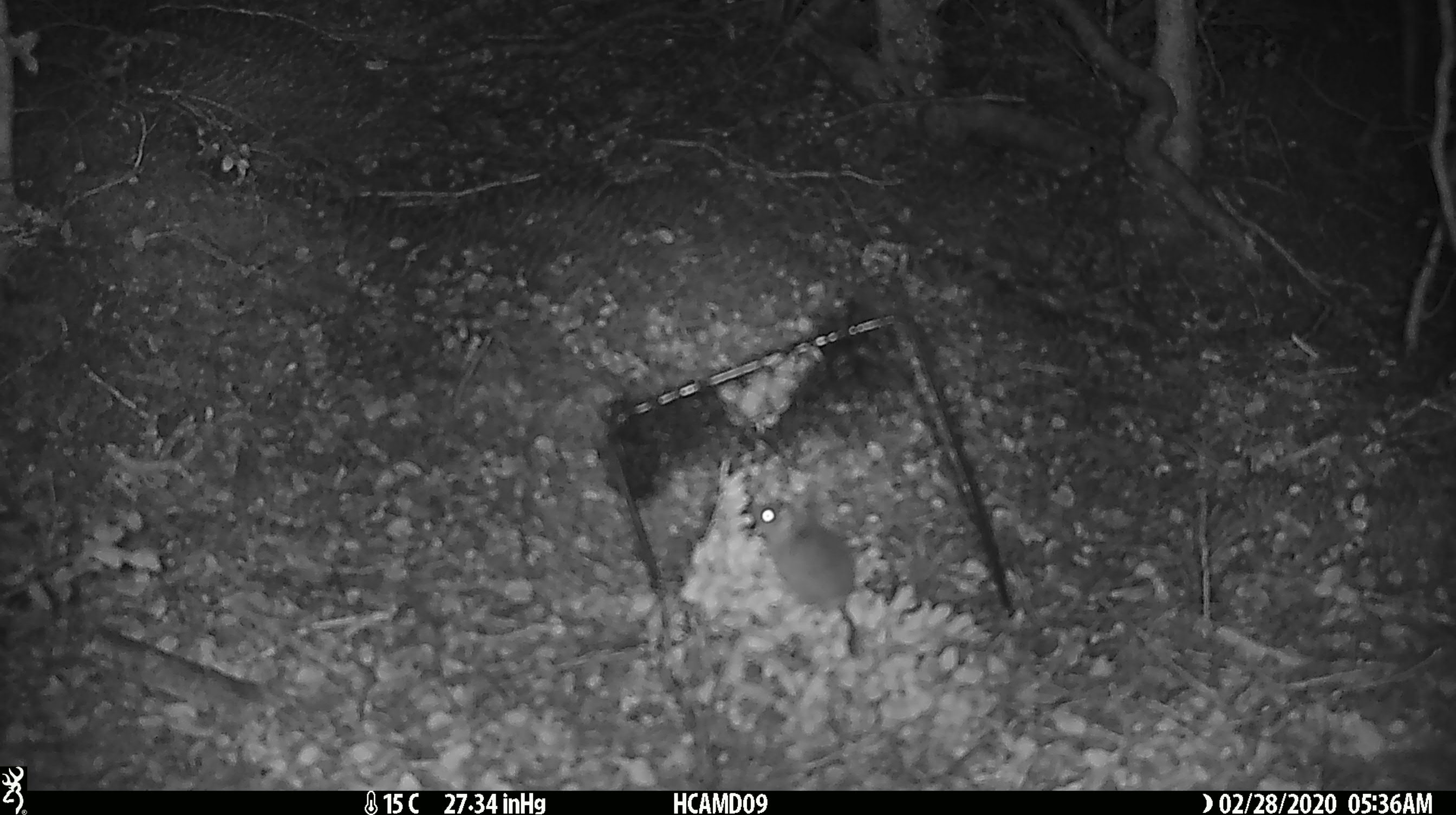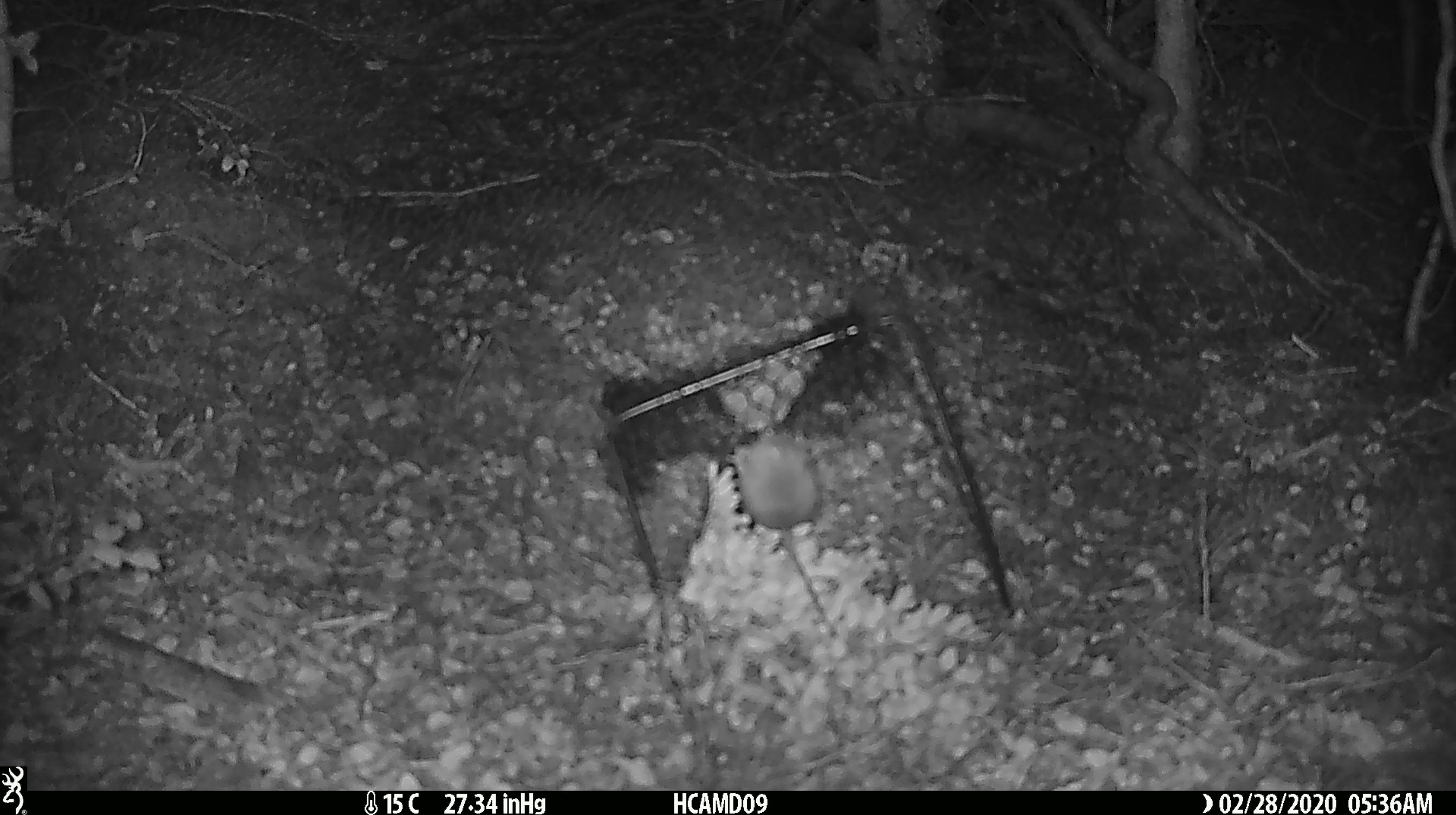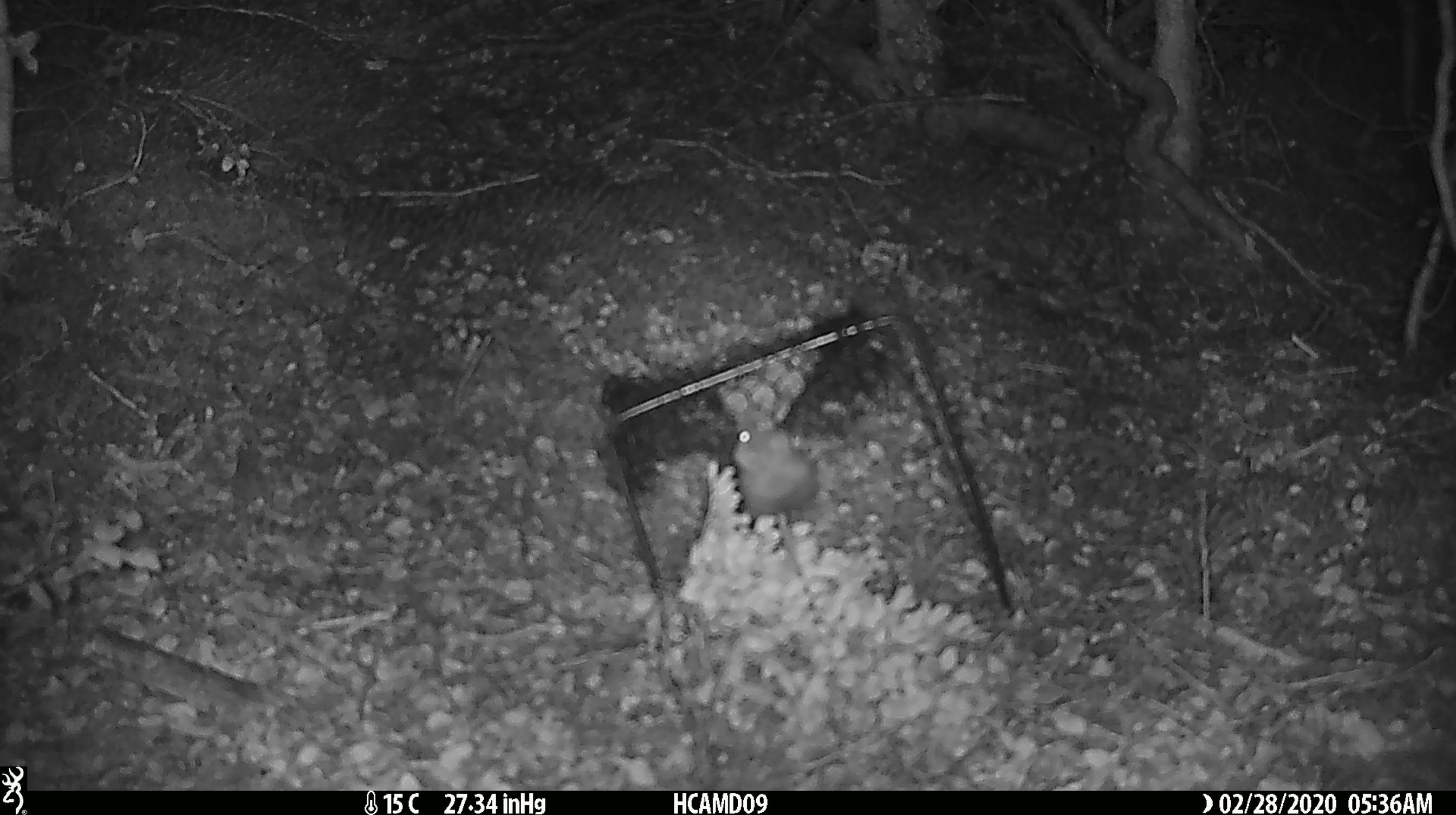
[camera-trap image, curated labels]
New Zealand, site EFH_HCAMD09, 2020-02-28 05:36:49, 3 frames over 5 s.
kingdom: Animalia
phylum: Chordata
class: Mammalia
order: Rodentia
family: Muridae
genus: Mus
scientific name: Mus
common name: mouse